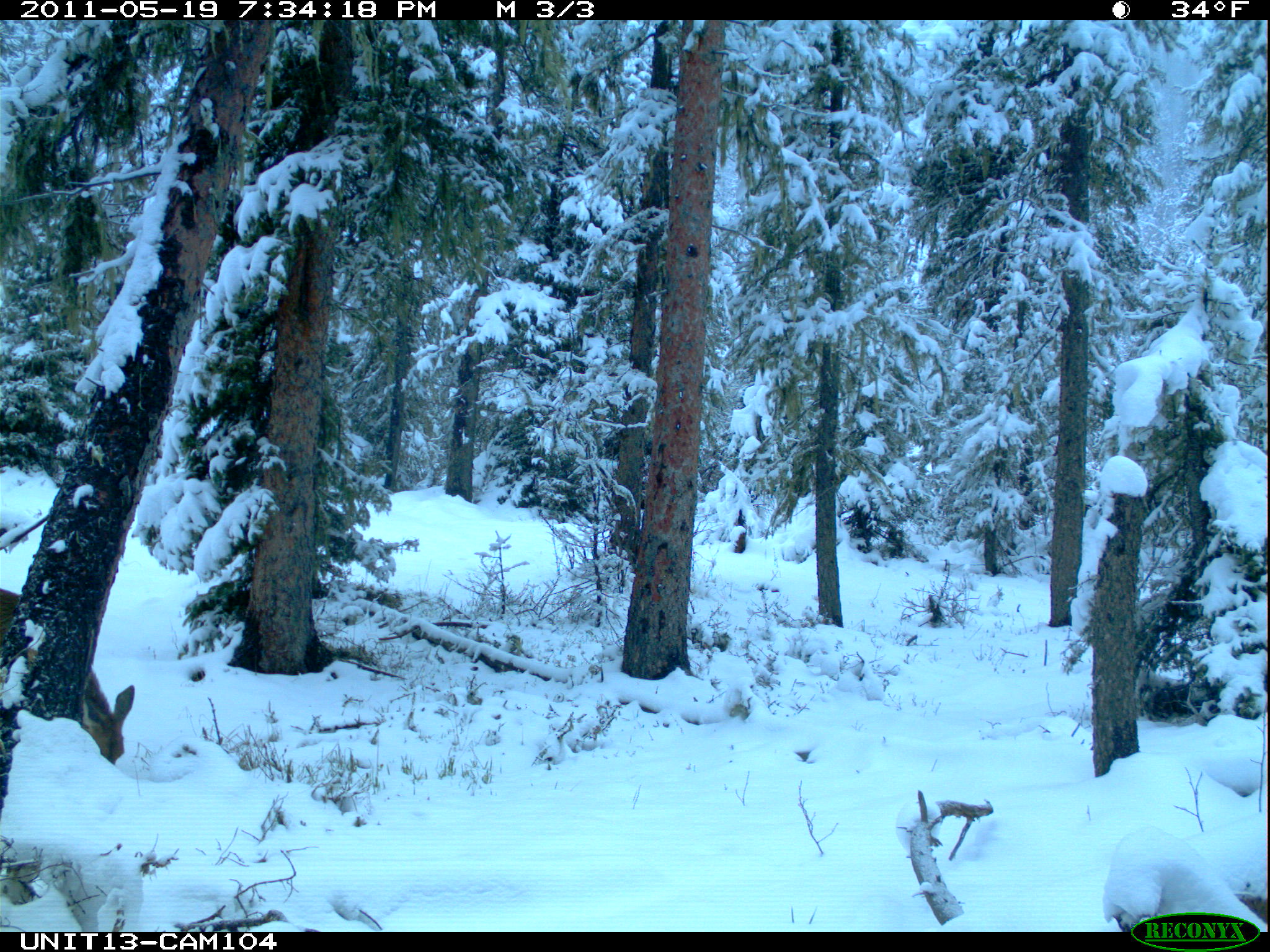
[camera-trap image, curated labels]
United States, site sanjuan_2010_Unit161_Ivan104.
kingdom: Animalia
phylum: Chordata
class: Mammalia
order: Artiodactyla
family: Cervidae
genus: Odocoileus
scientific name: Odocoileus hemionus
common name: mule deer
Odocoileus hemionus (mule deer).